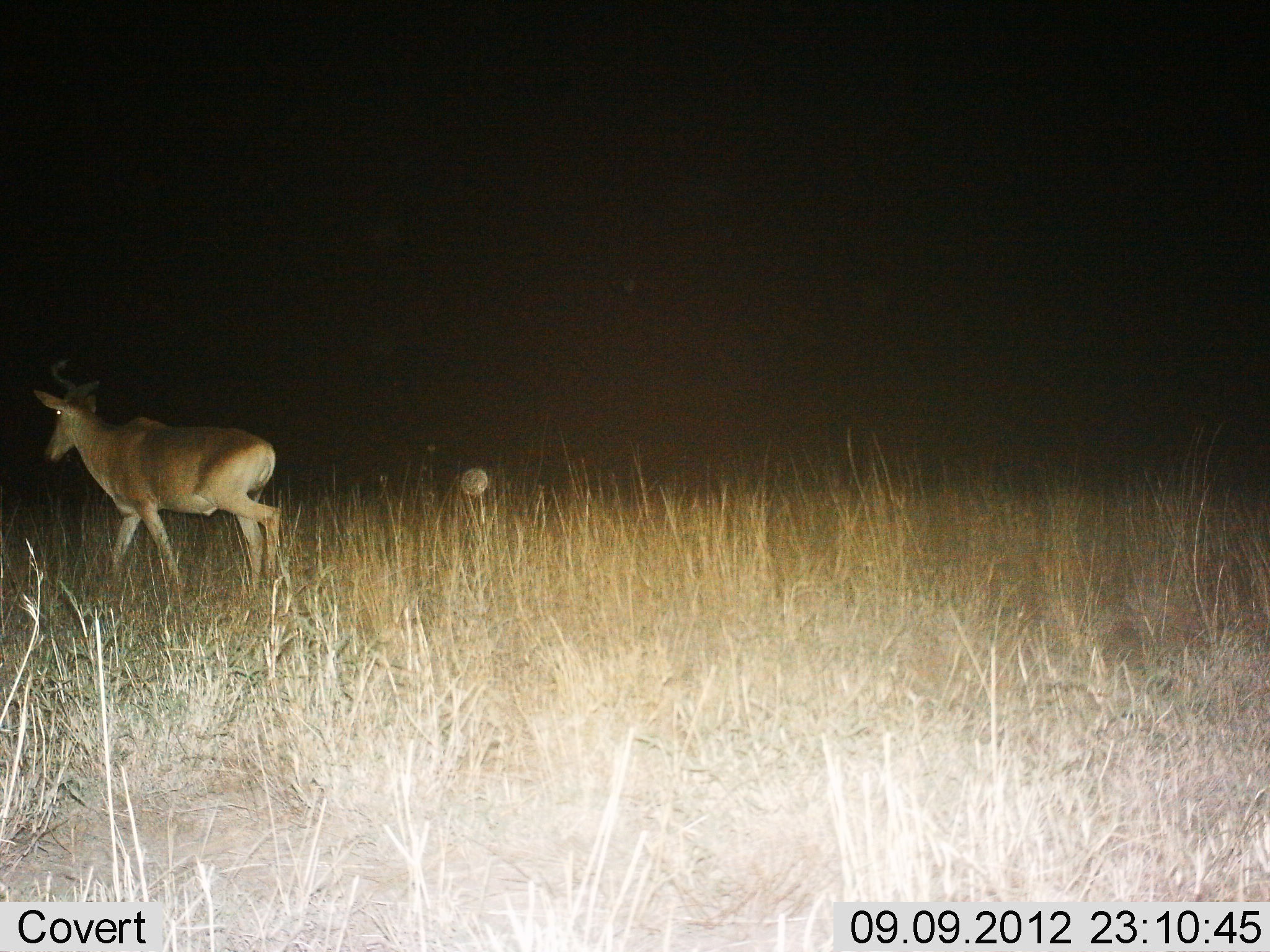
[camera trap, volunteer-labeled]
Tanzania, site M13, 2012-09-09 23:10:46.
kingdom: Animalia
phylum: Chordata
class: Mammalia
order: Artiodactyla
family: Bovidae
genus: Alcelaphus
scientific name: Alcelaphus buselaphus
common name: hartebeest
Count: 1.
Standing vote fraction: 0%.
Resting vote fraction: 0%.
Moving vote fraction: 100%.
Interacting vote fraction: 0%.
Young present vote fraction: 0%.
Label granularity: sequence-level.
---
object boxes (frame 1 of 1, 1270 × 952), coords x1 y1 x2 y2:
animal: 32 388 282 593